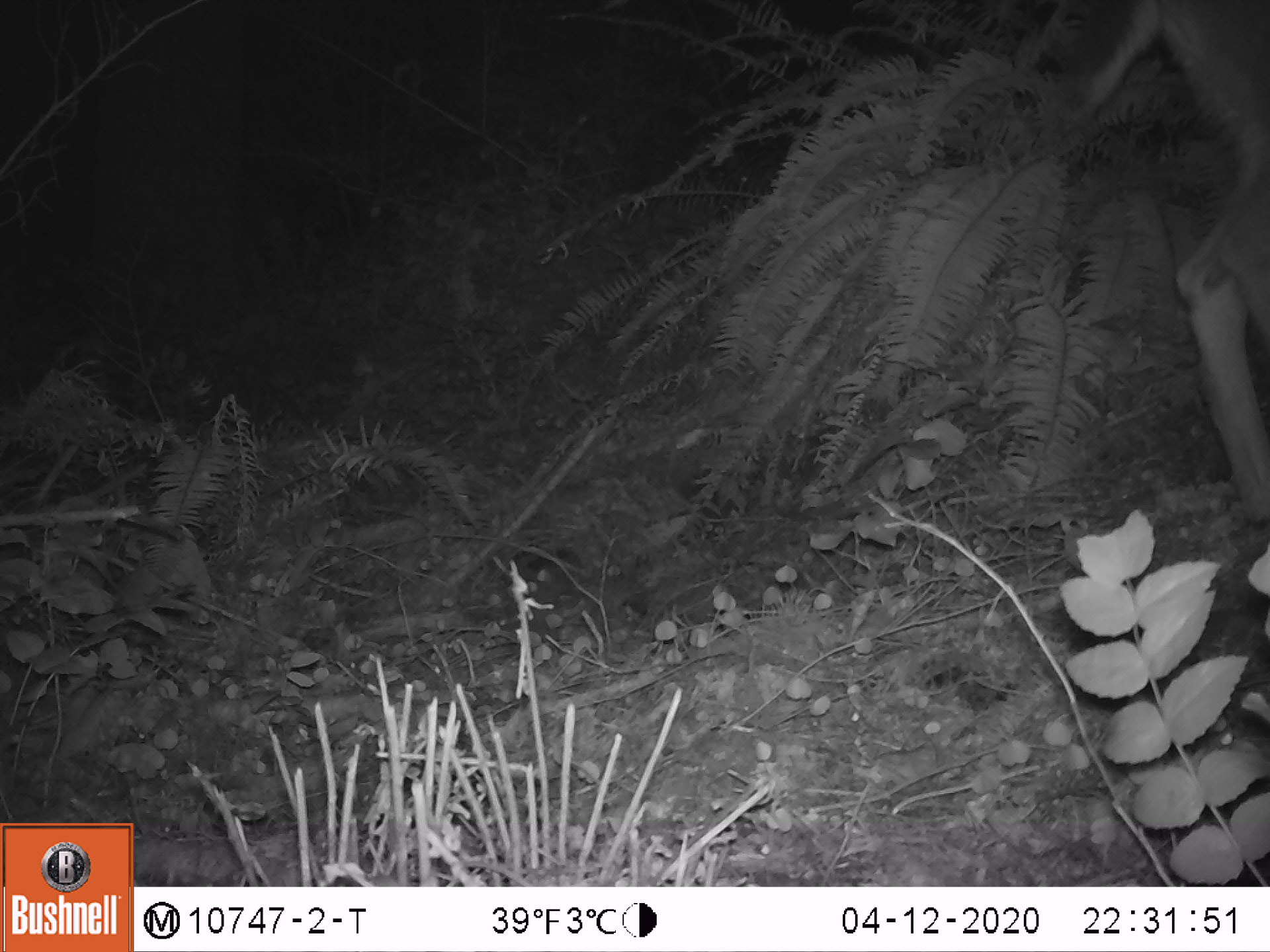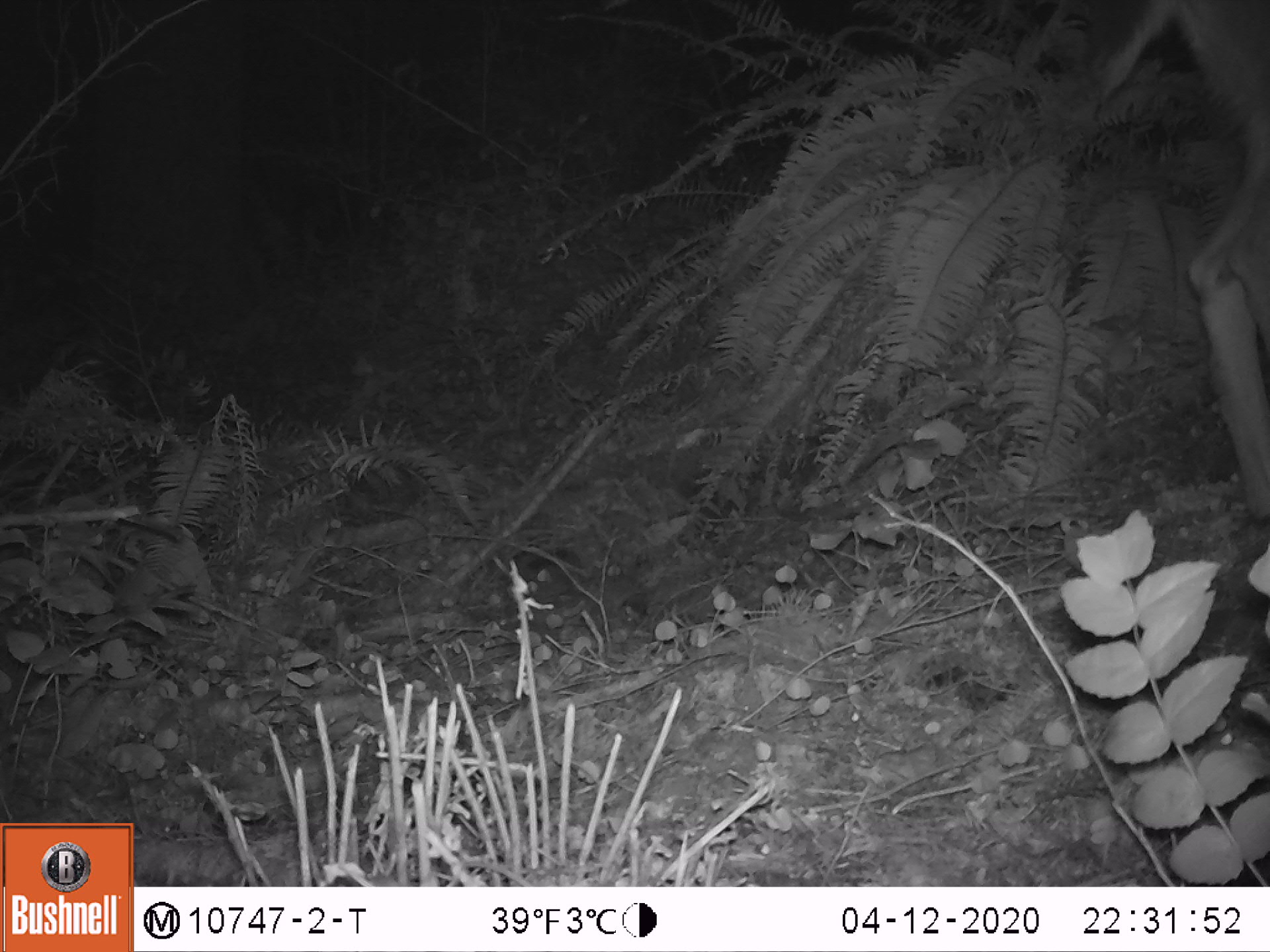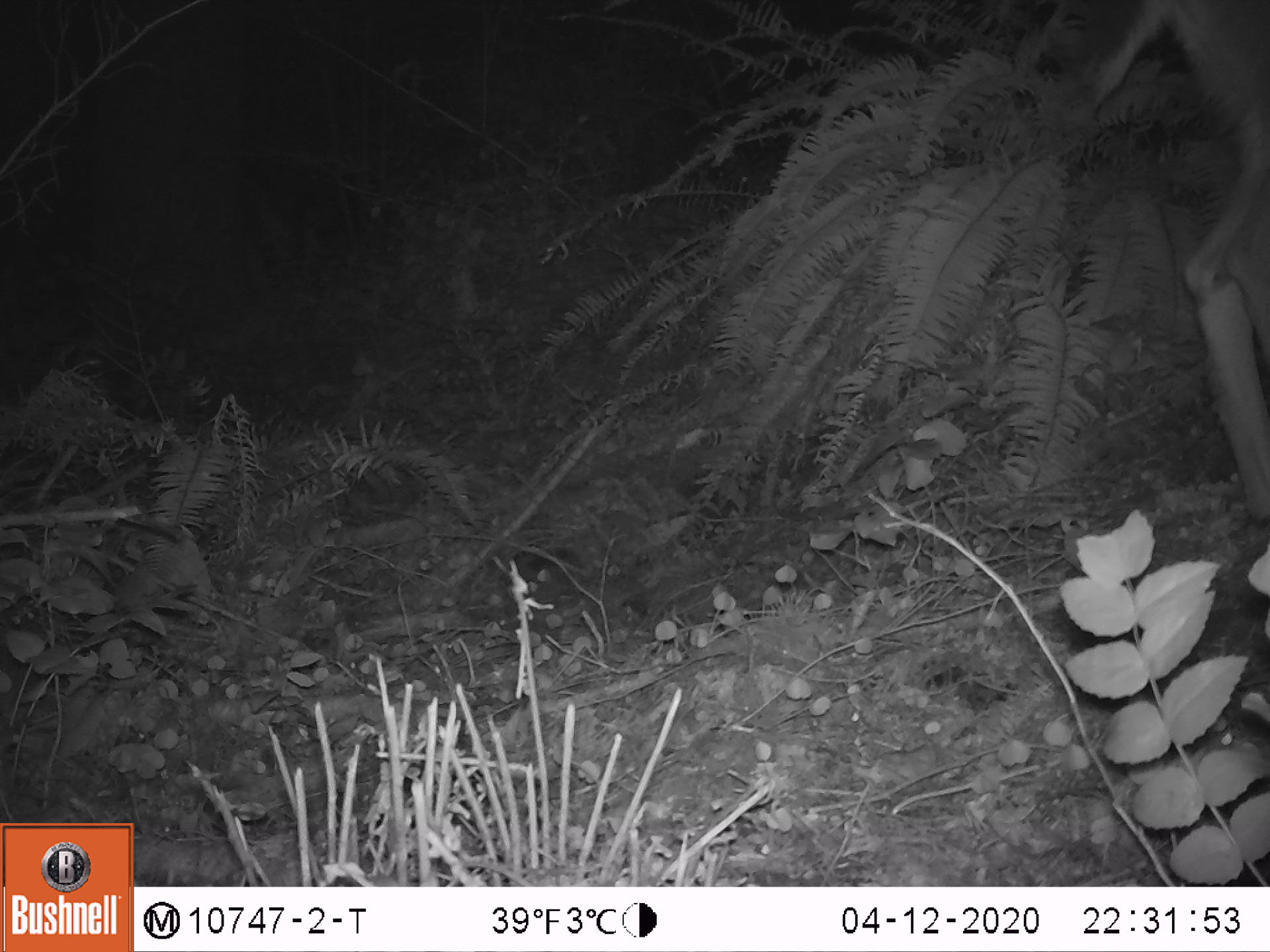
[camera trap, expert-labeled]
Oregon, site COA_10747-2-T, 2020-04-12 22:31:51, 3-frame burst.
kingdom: Animalia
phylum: Chordata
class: Mammalia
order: Artiodactyla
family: Cervidae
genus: Odocoileus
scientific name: Odocoileus hemionus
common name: black-tailed deer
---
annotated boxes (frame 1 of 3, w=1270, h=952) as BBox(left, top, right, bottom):
black-tailed deer: BBox(1048, 3, 1266, 525)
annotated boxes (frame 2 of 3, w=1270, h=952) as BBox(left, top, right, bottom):
black-tailed deer: BBox(1074, 1, 1268, 529)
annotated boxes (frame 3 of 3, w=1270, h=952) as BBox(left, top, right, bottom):
black-tailed deer: BBox(1057, 1, 1266, 527)